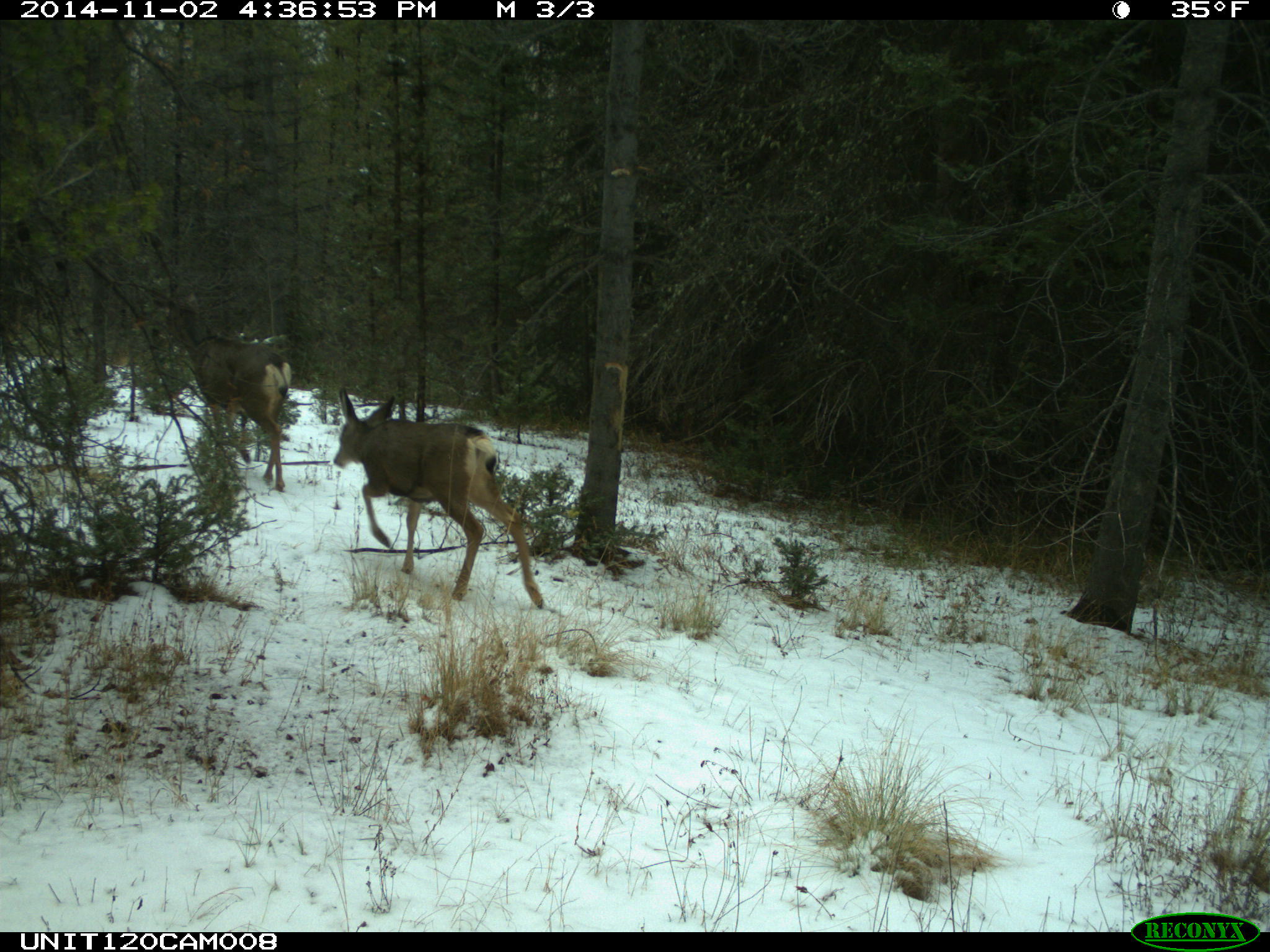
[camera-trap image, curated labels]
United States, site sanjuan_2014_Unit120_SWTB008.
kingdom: Animalia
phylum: Chordata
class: Mammalia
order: Artiodactyla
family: Cervidae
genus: Odocoileus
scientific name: Odocoileus hemionus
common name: mule deer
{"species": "Odocoileus hemionus (mule deer)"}